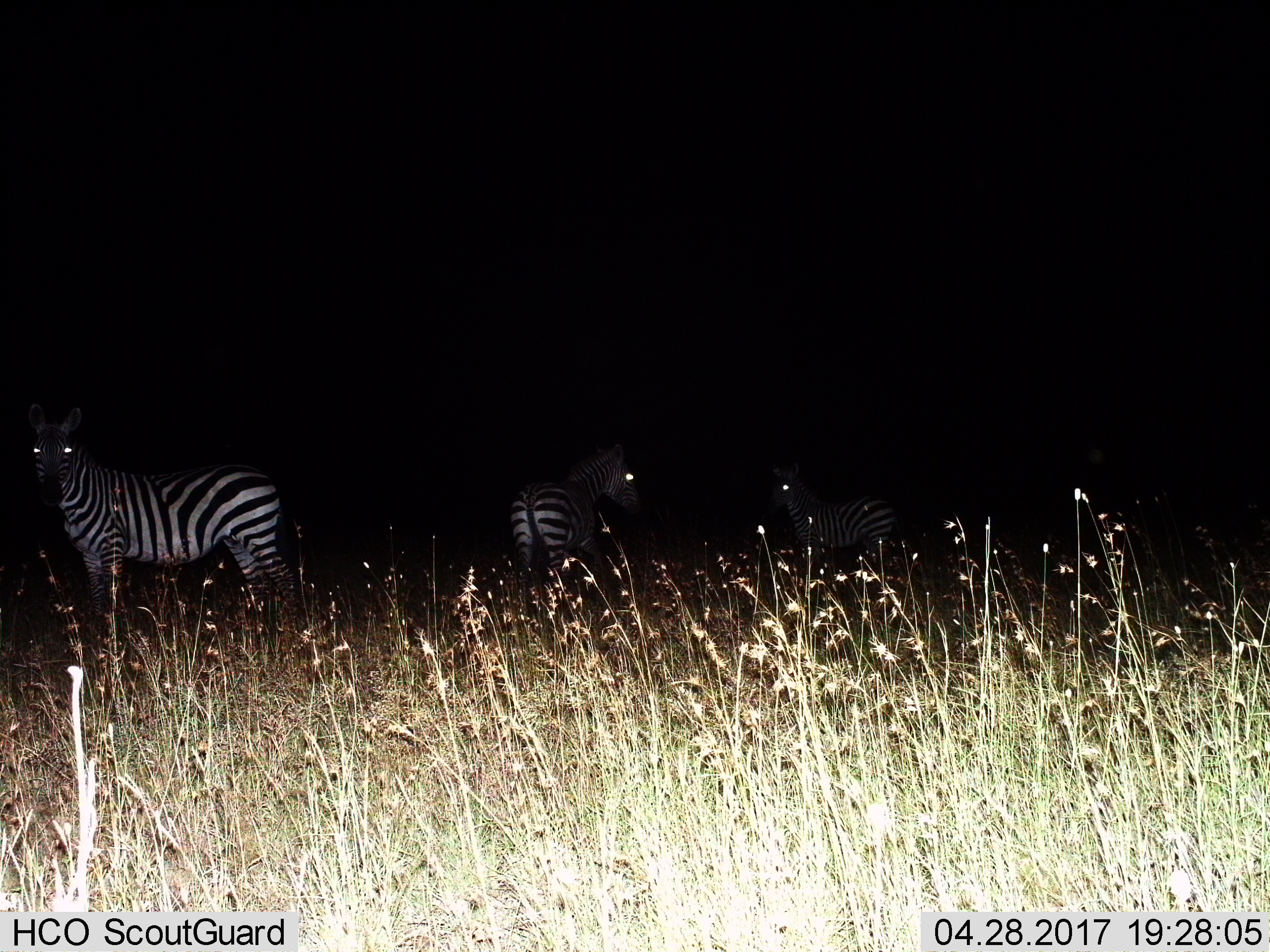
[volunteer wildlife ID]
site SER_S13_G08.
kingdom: Animalia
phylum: Chordata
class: Mammalia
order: Perissodactyla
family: Equidae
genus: Equus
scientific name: Equus quagga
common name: plains zebra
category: zebraplains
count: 3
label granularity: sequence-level